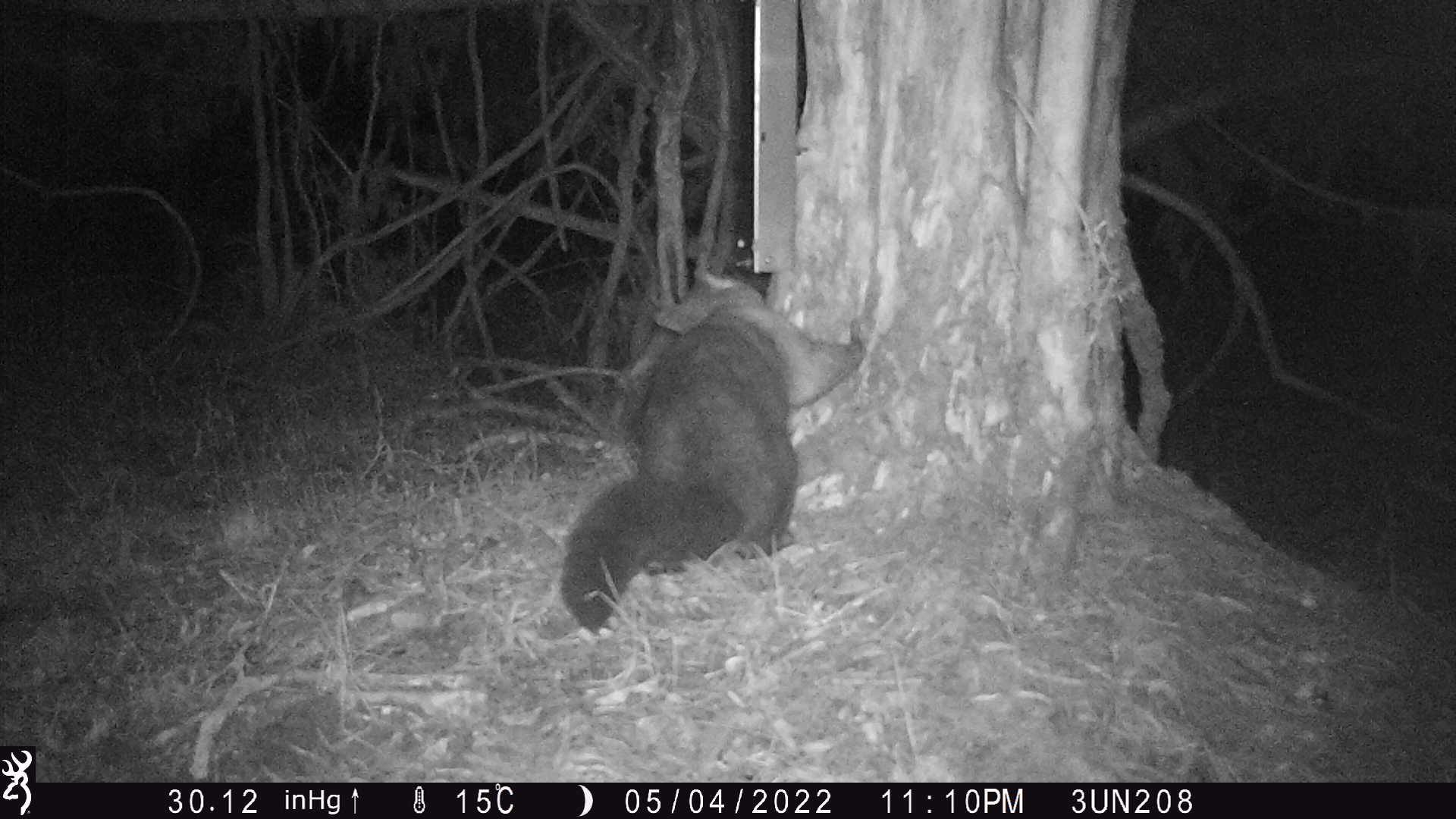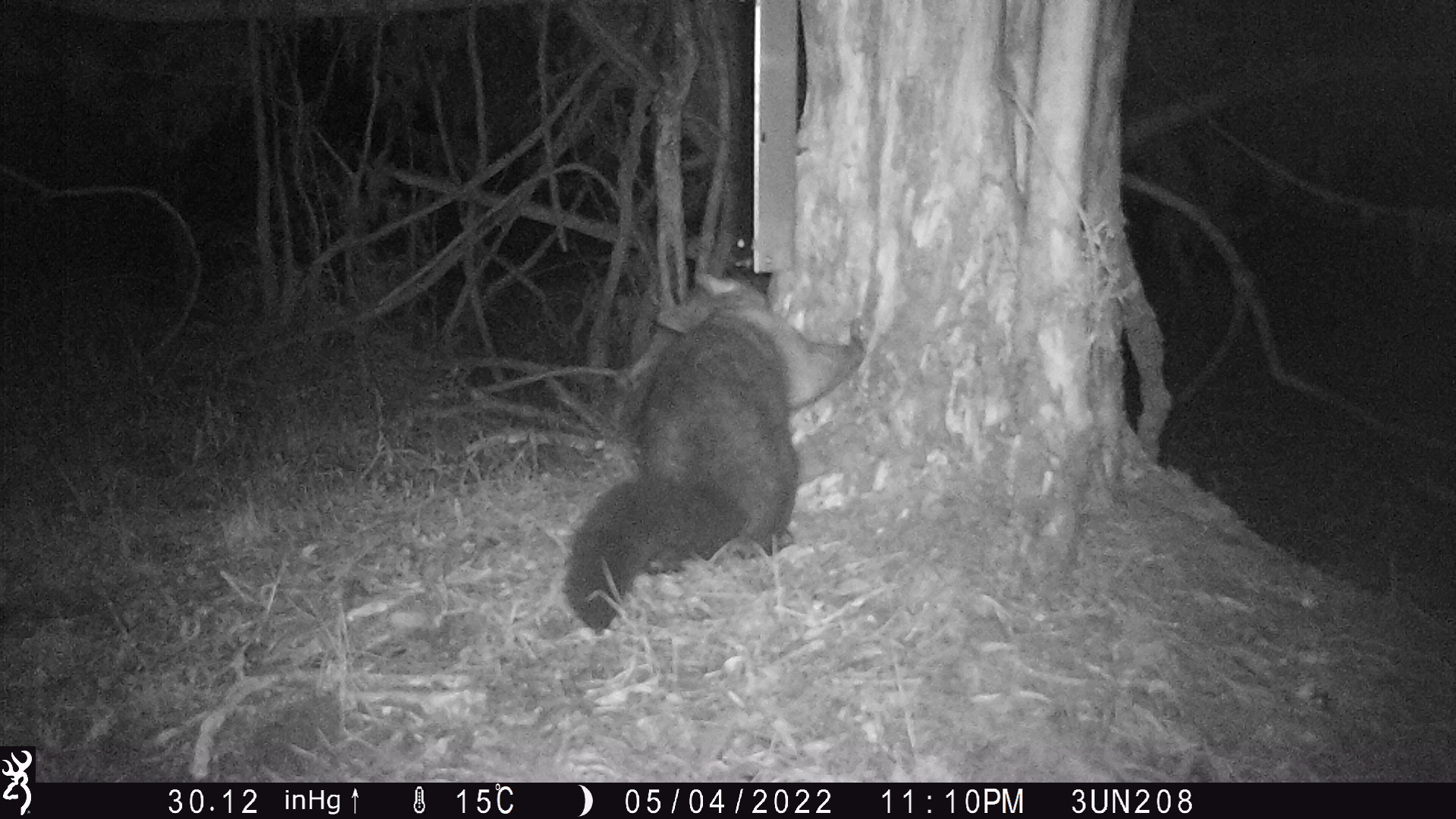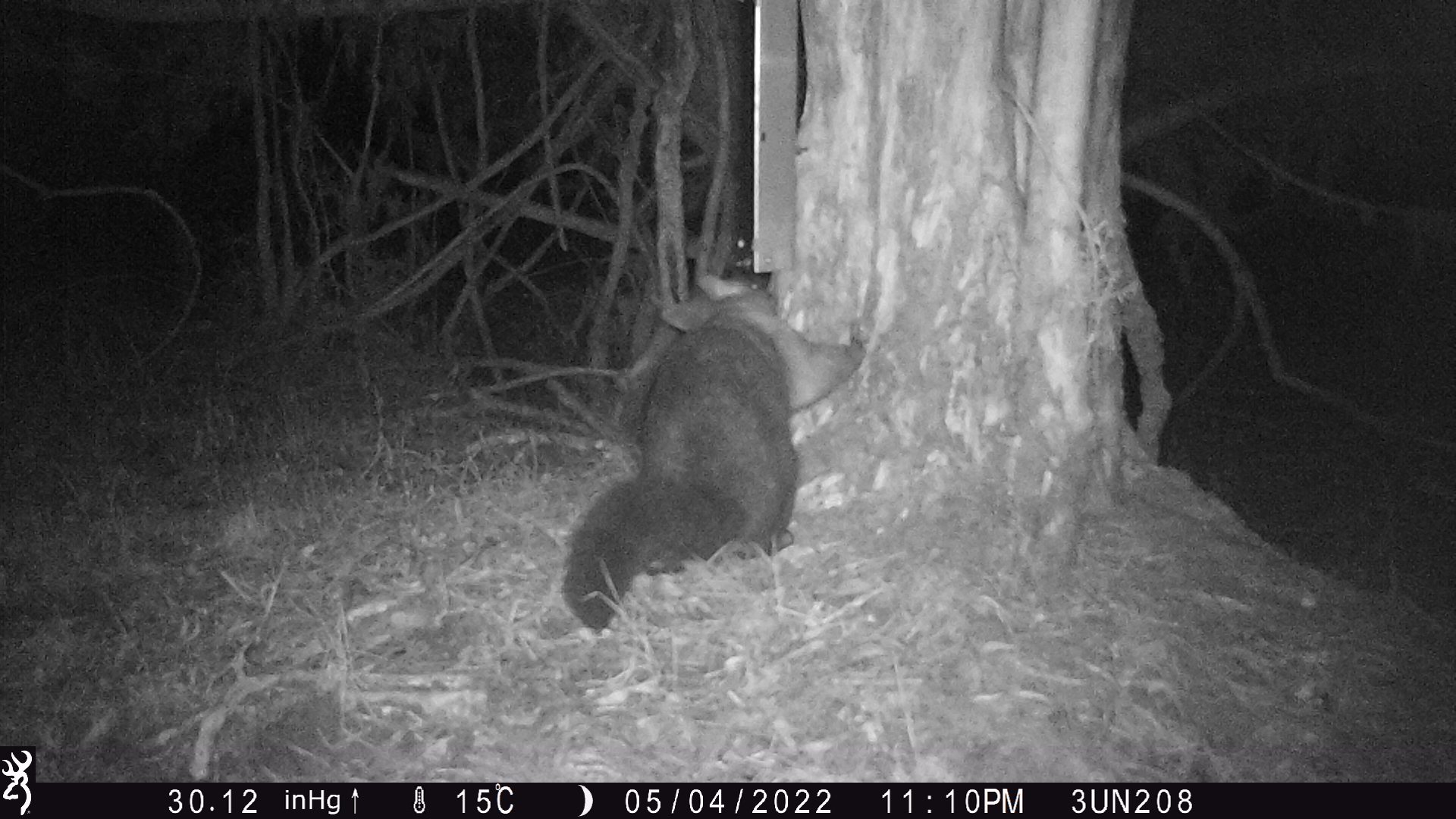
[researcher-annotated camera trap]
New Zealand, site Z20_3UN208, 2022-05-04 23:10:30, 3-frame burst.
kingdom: Animalia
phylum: Chordata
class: Mammalia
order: Diprotodontia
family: Phalangeridae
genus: Trichosurus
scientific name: Trichosurus vulpecula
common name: common brushtail possum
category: possum